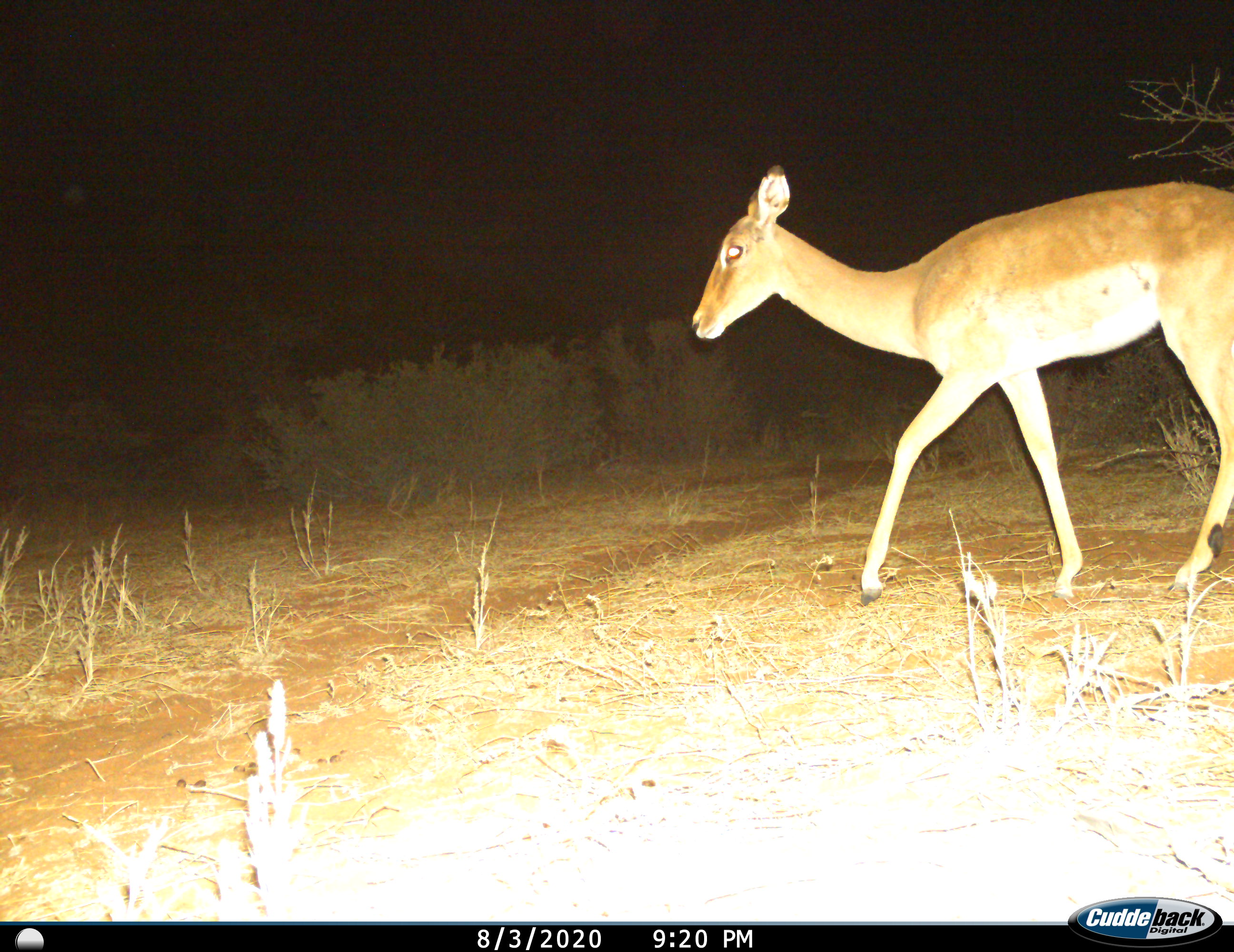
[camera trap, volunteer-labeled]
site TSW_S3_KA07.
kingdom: Animalia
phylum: Chordata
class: Mammalia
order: Artiodactyla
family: Bovidae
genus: Aepyceros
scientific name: Aepyceros melampus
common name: impala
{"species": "impala (Aepyceros melampus)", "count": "1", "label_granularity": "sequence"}